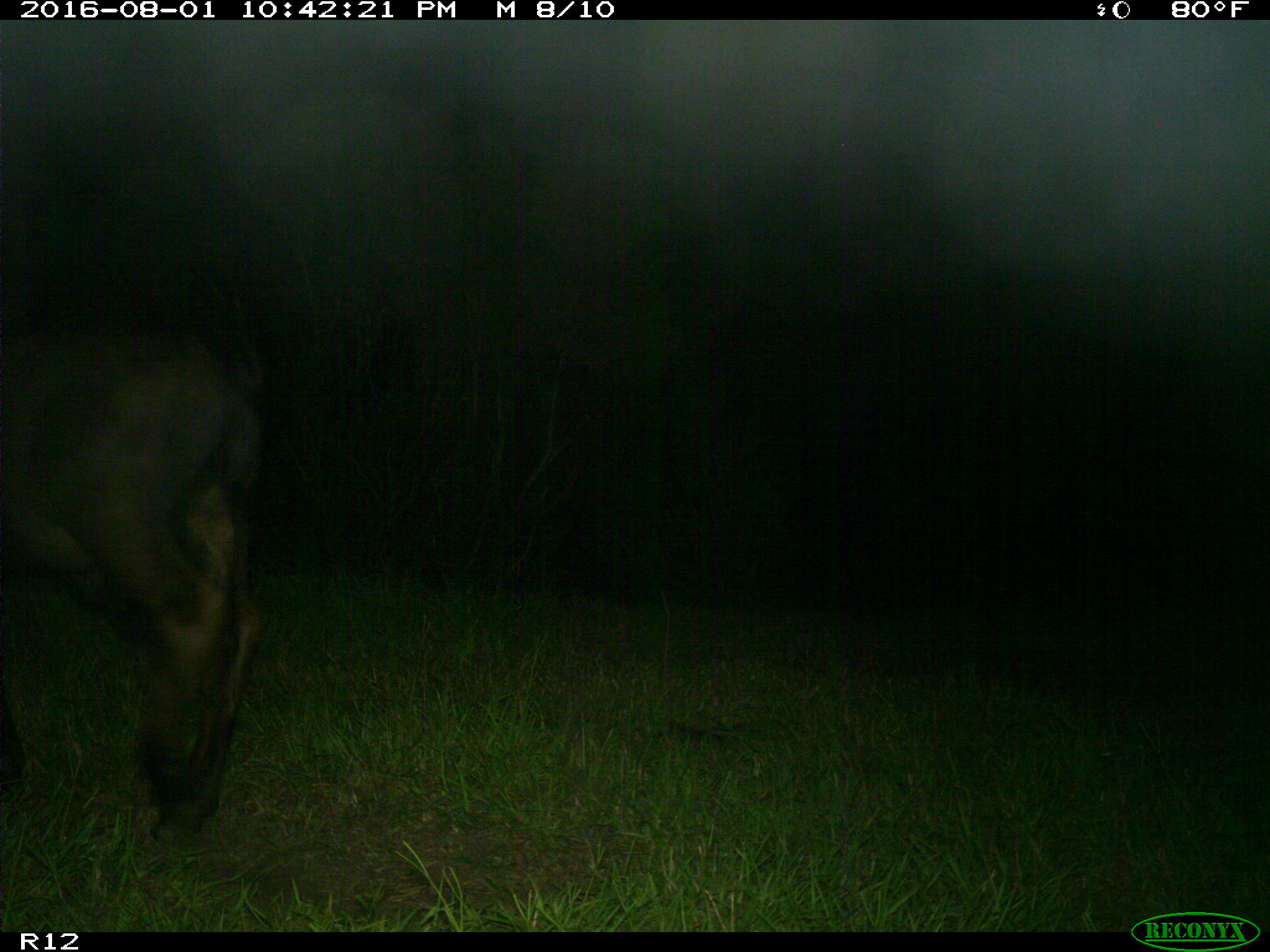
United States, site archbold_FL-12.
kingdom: Animalia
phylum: Chordata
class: Mammalia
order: Artiodactyla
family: Bovidae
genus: Bos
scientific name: Bos taurus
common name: domestic cow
Bos taurus (domestic cow).